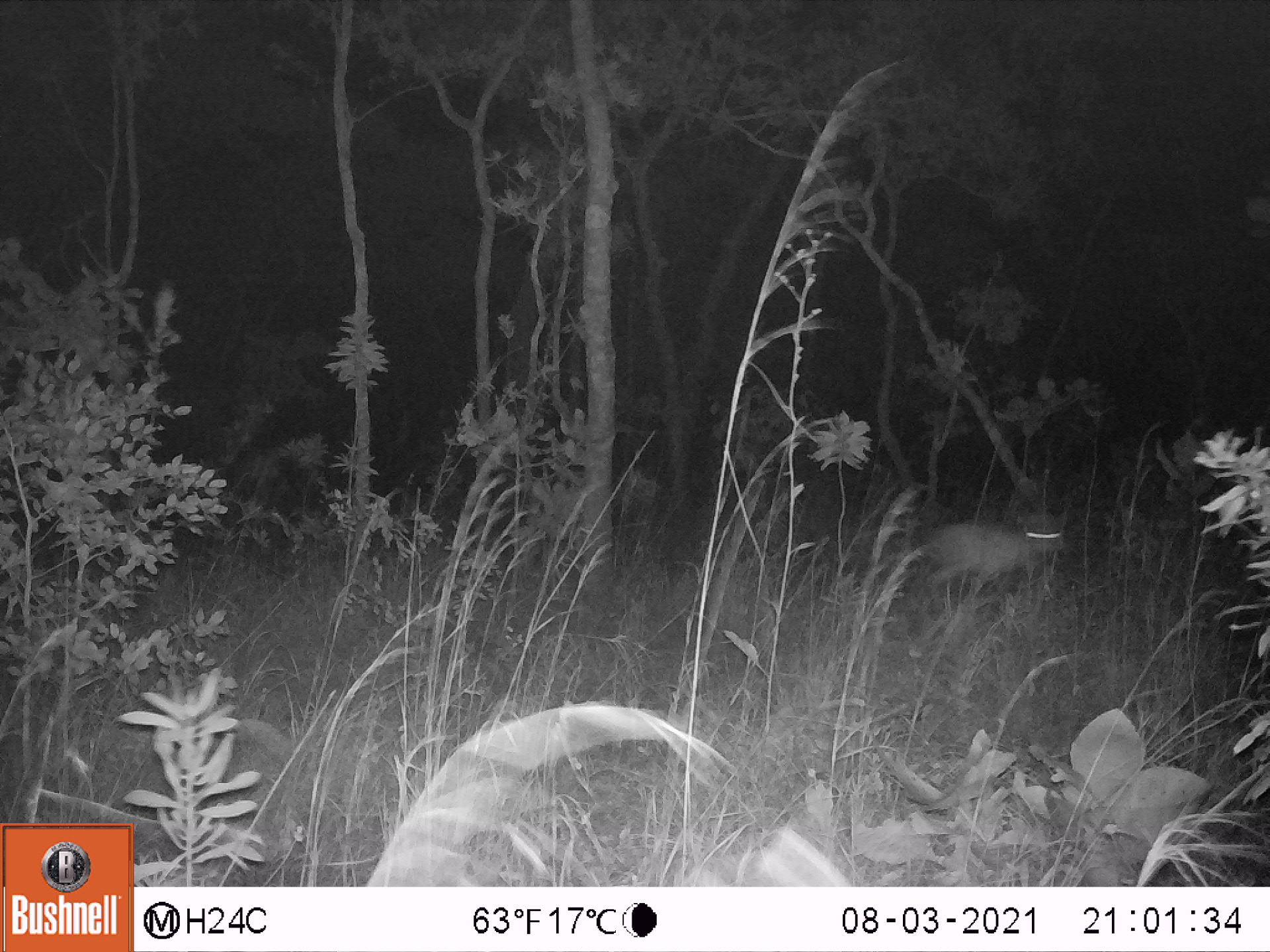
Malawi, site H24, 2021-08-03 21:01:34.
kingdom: Animalia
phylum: Chordata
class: Mammalia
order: Artiodactyla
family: Bovidae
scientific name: Antilopinae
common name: small antelope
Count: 1.